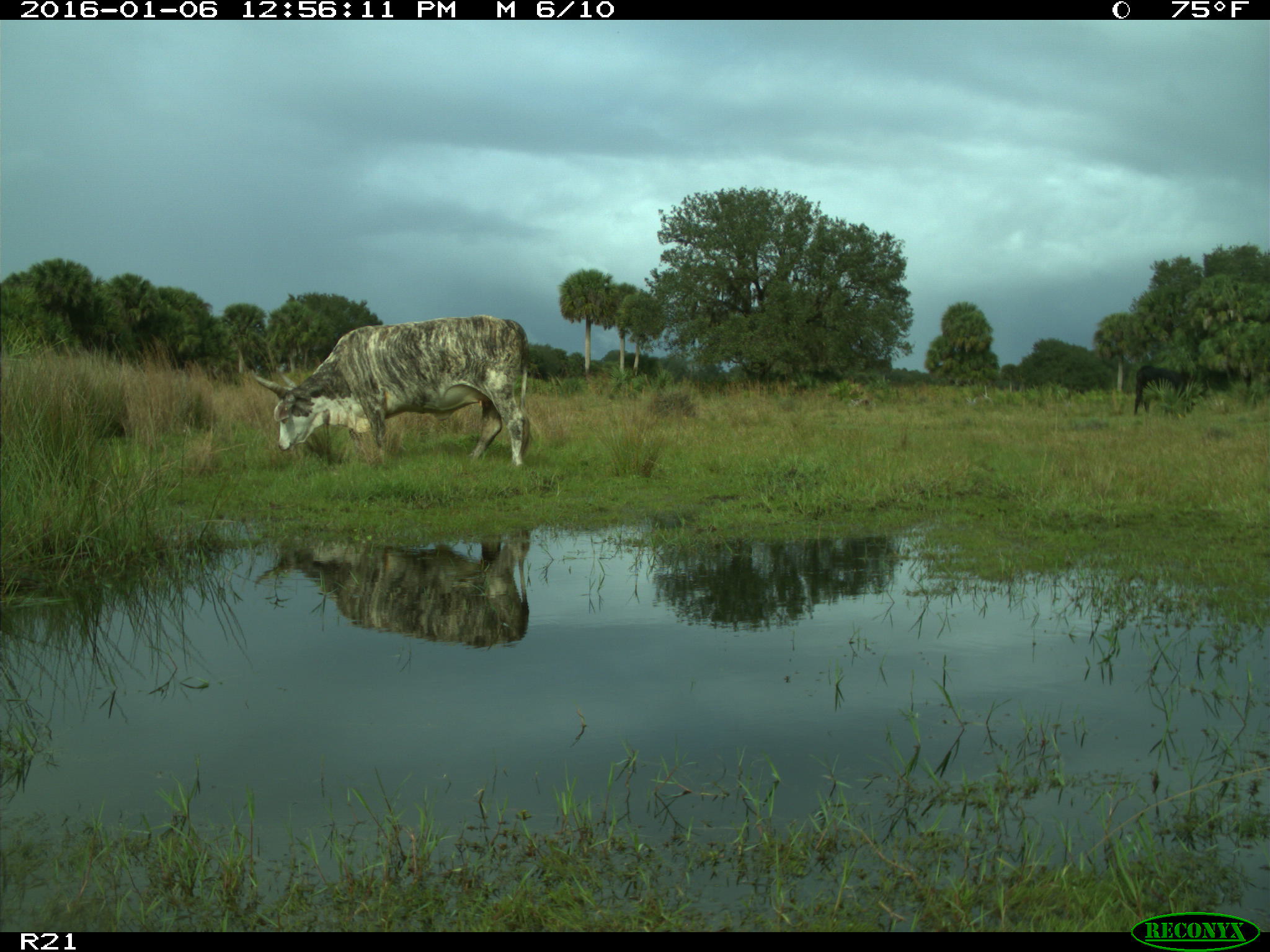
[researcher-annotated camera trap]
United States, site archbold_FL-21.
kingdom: Animalia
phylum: Chordata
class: Mammalia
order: Artiodactyla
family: Bovidae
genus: Bos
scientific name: Bos taurus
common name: domestic cow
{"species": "Bos taurus (domestic cow)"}